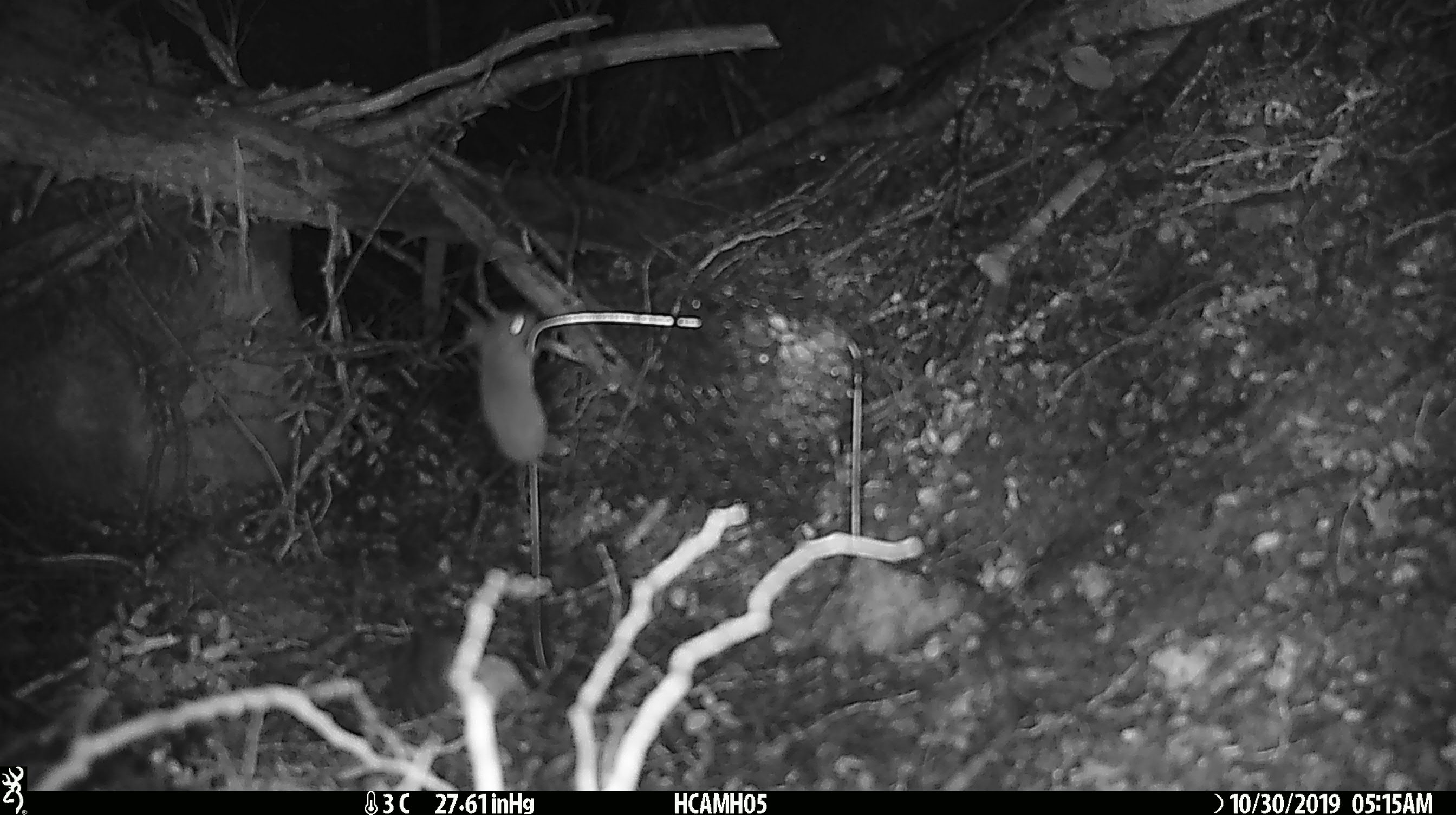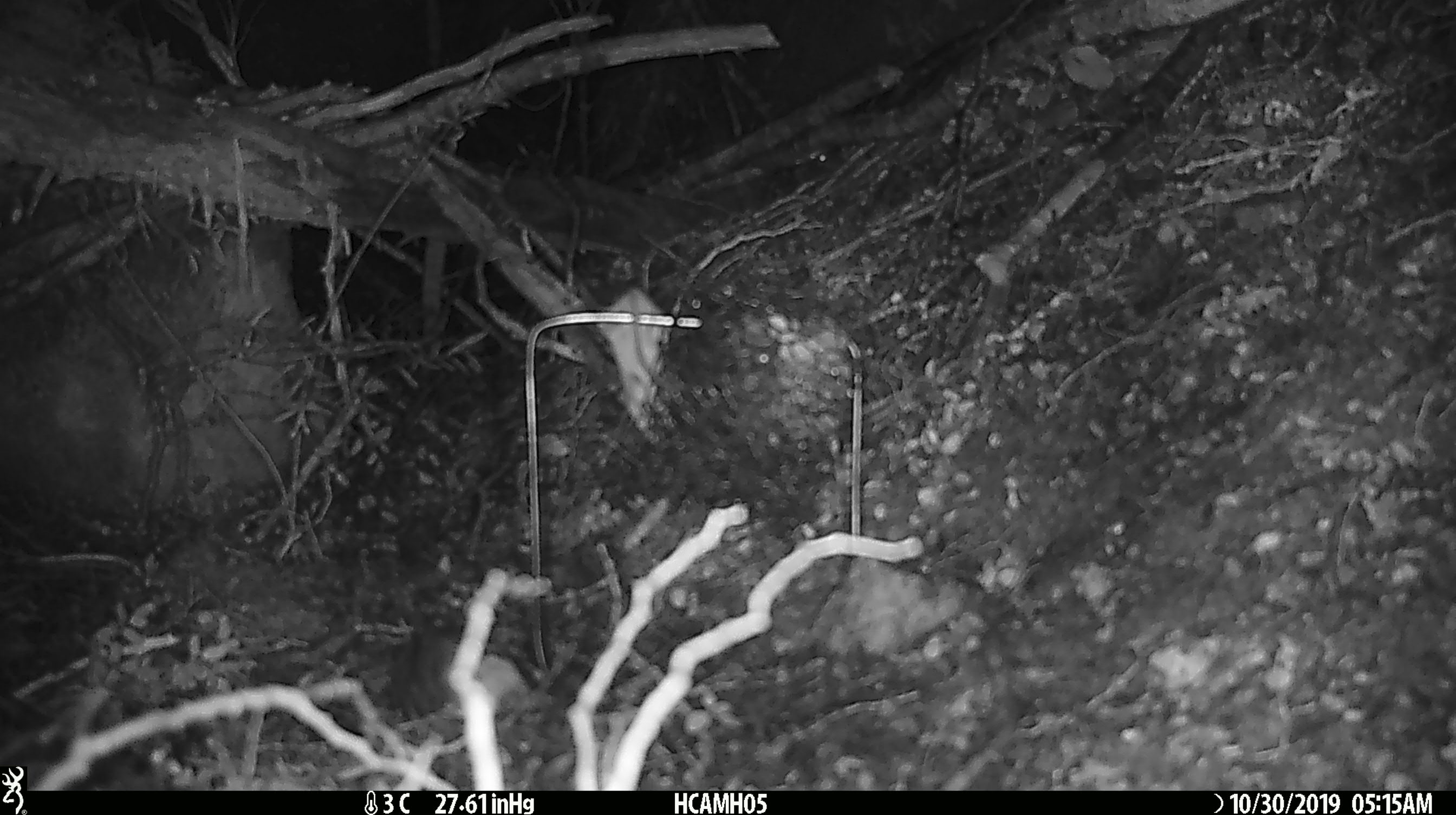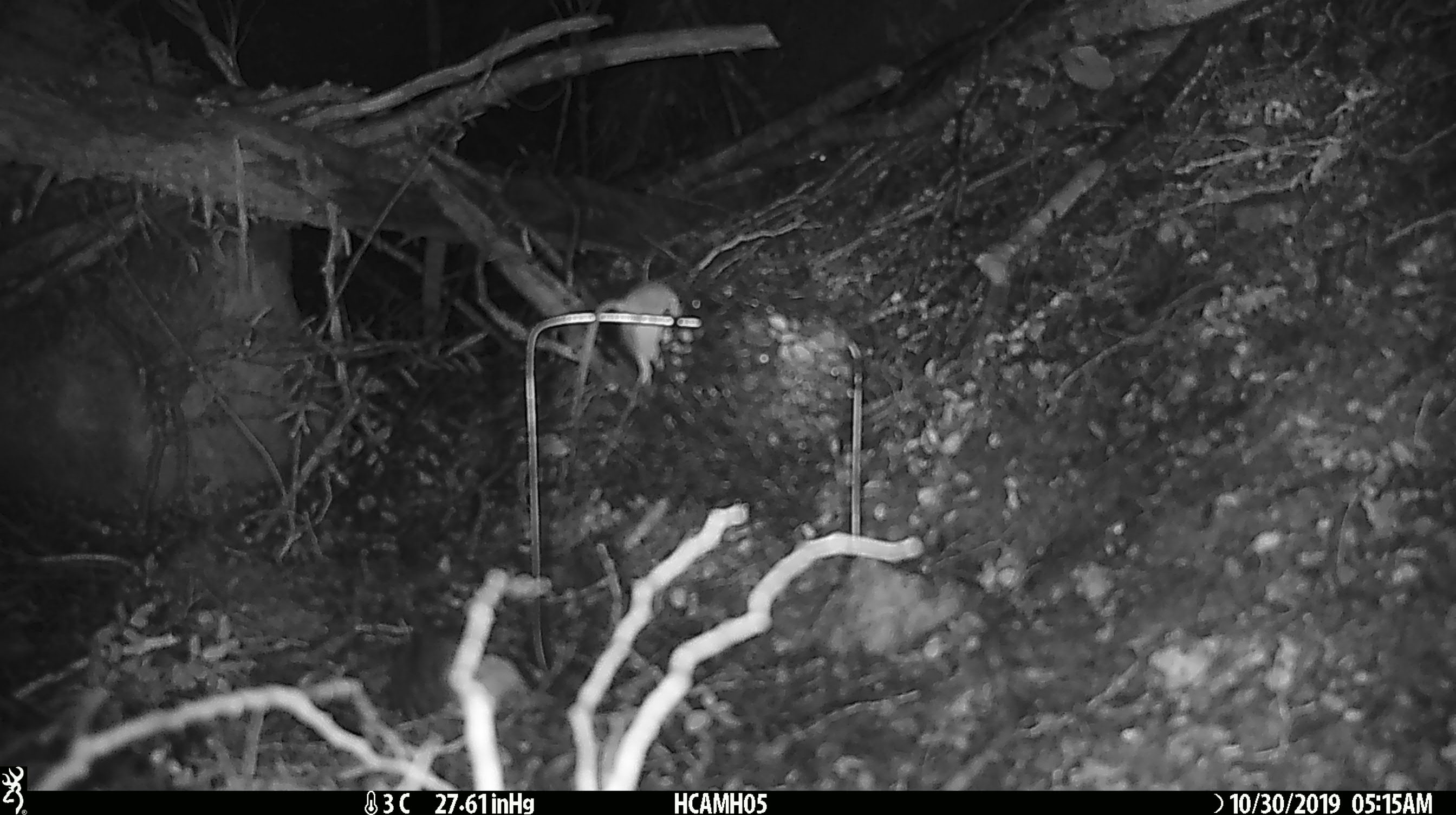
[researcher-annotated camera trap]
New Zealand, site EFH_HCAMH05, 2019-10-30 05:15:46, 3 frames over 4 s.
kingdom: Animalia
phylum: Chordata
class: Mammalia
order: Rodentia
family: Muridae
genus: Mus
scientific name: Mus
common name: mouse